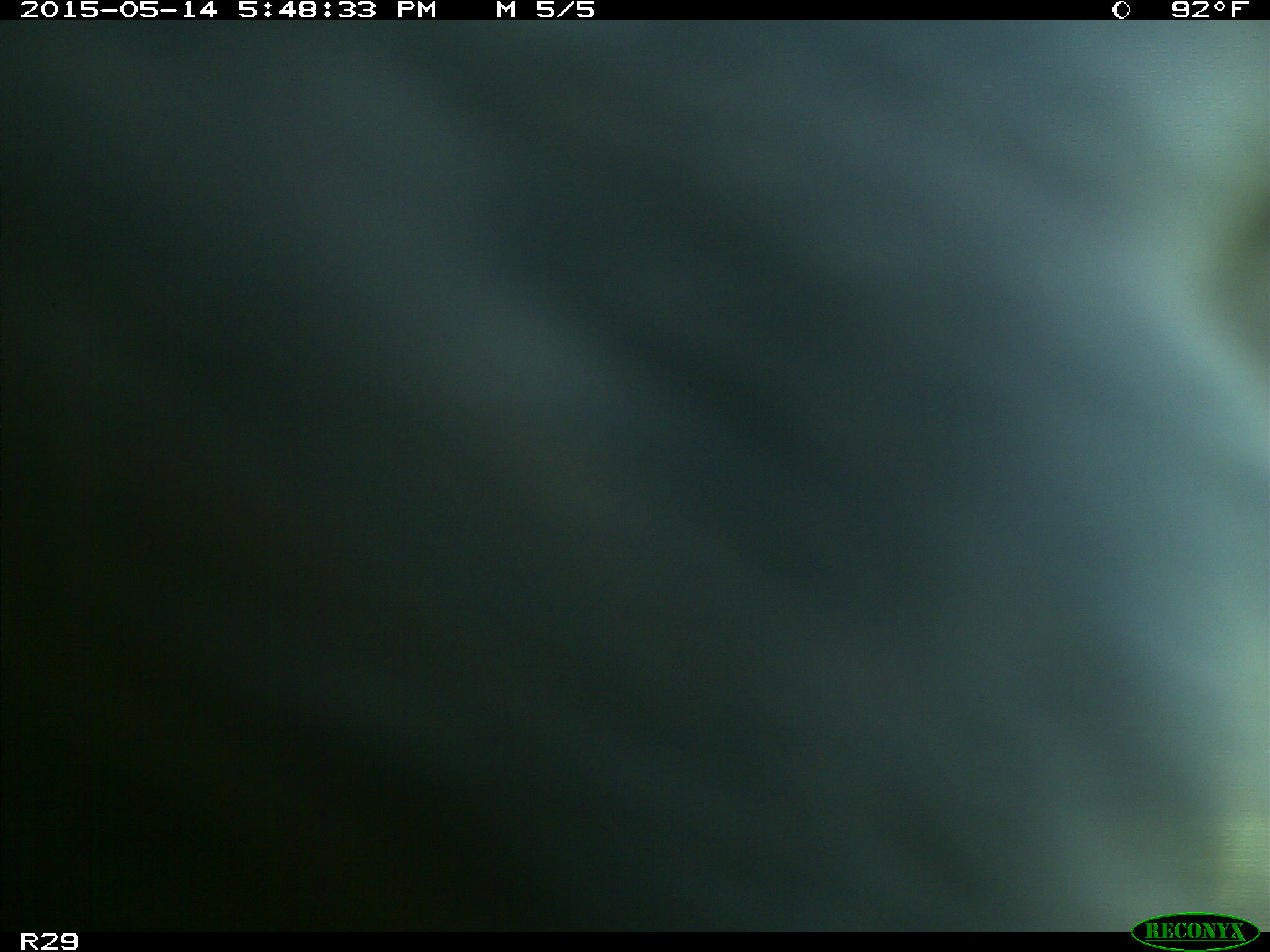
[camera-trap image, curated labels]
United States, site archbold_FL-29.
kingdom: Animalia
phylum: Chordata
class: Mammalia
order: Artiodactyla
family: Bovidae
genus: Bos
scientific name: Bos taurus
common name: domestic cow